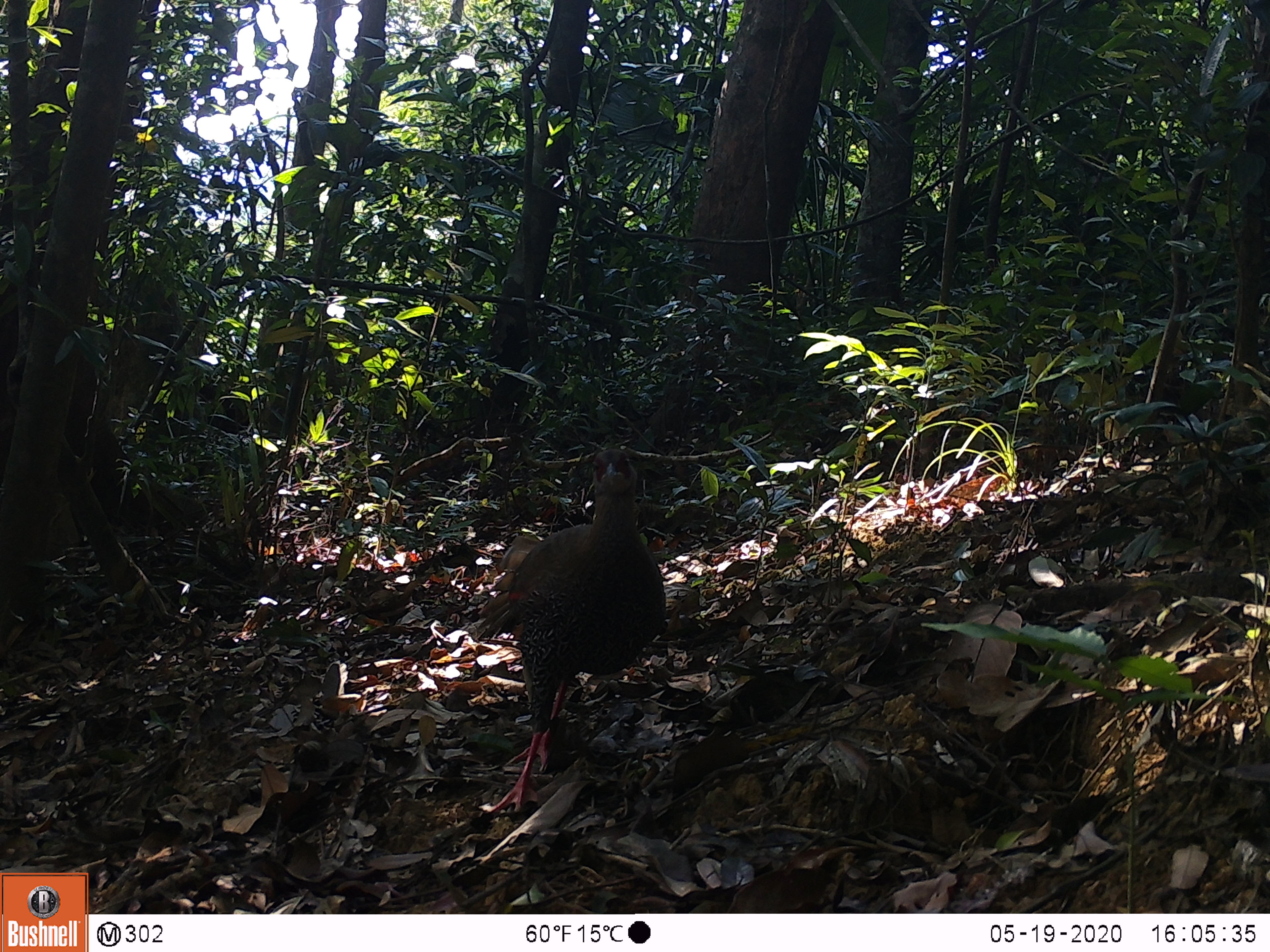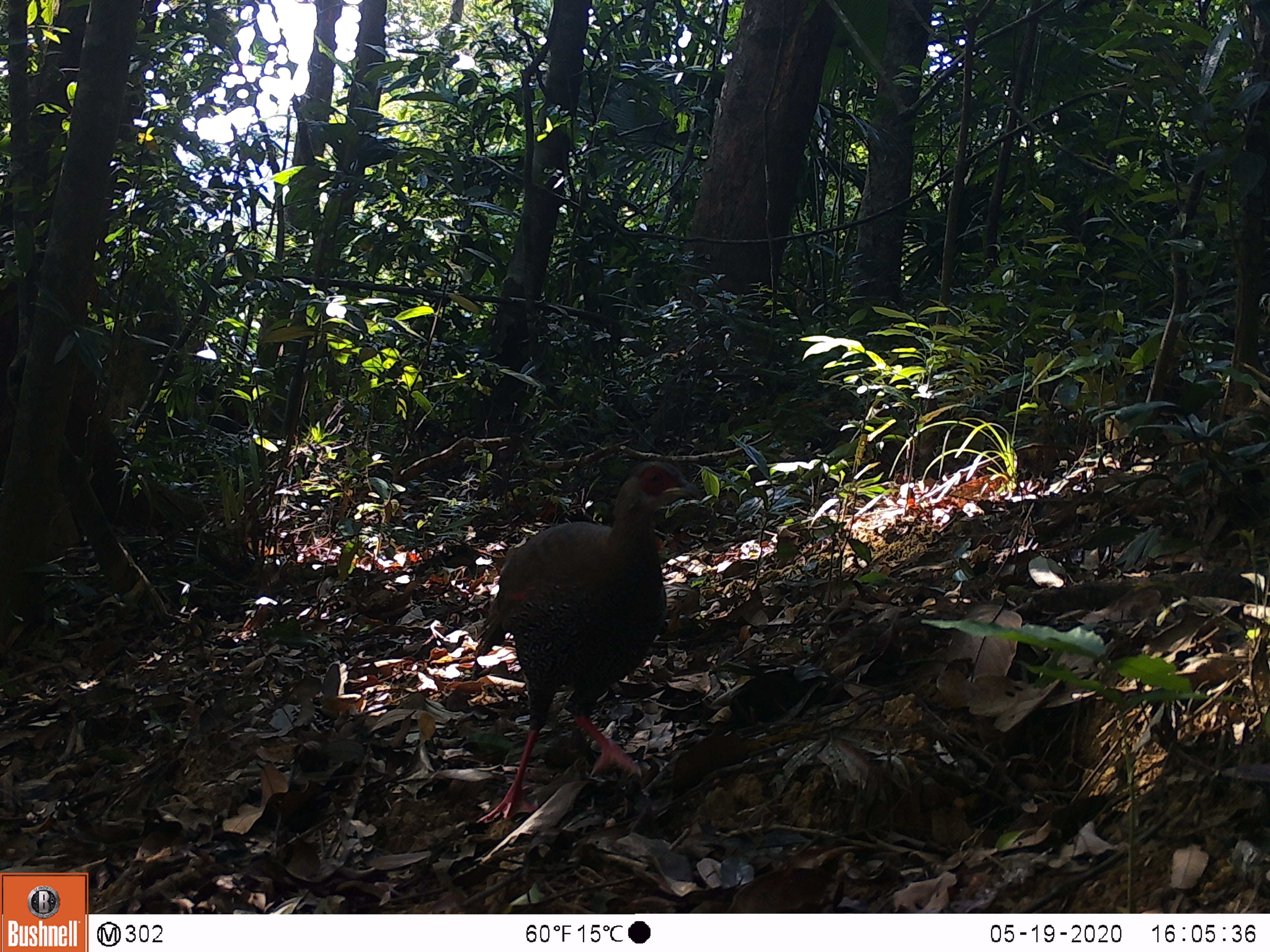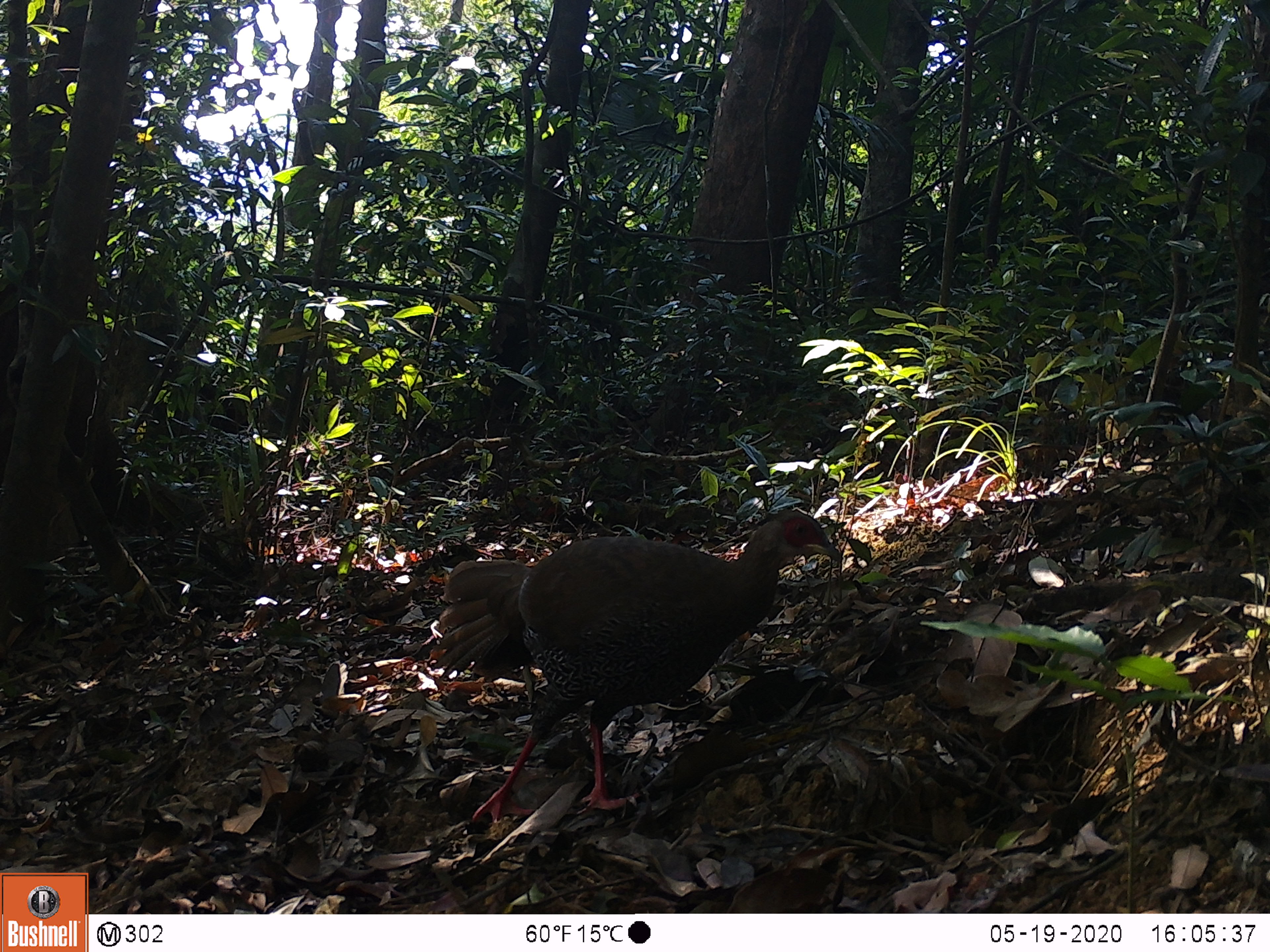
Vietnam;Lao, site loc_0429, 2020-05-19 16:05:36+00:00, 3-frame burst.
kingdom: Animalia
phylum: Chordata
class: Aves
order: Galliformes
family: Phasianidae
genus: Lophura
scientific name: Lophura nycthemera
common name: silver pheasant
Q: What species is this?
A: Silver pheasant (Lophura nycthemera).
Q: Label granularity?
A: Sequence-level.